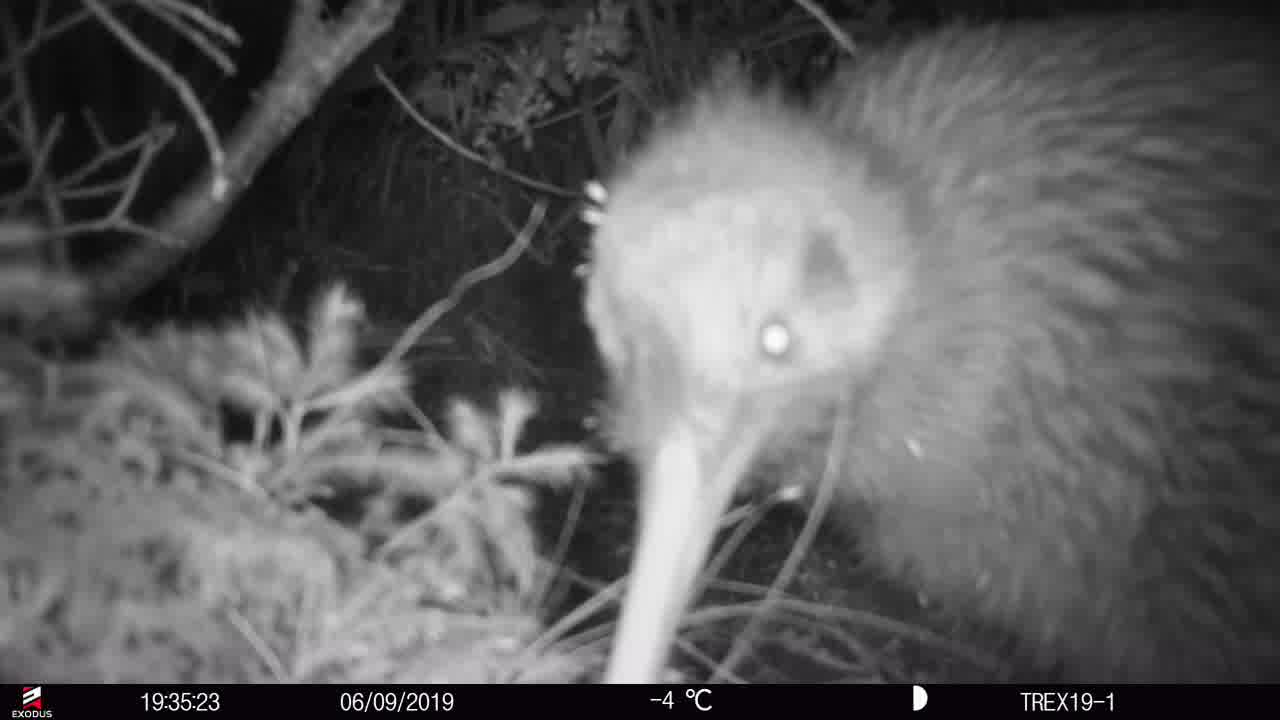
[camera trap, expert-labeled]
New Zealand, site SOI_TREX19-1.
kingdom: Animalia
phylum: Chordata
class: Aves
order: Apterygiformes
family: Apterygidae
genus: Apteryx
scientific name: Apteryx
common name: kiwi